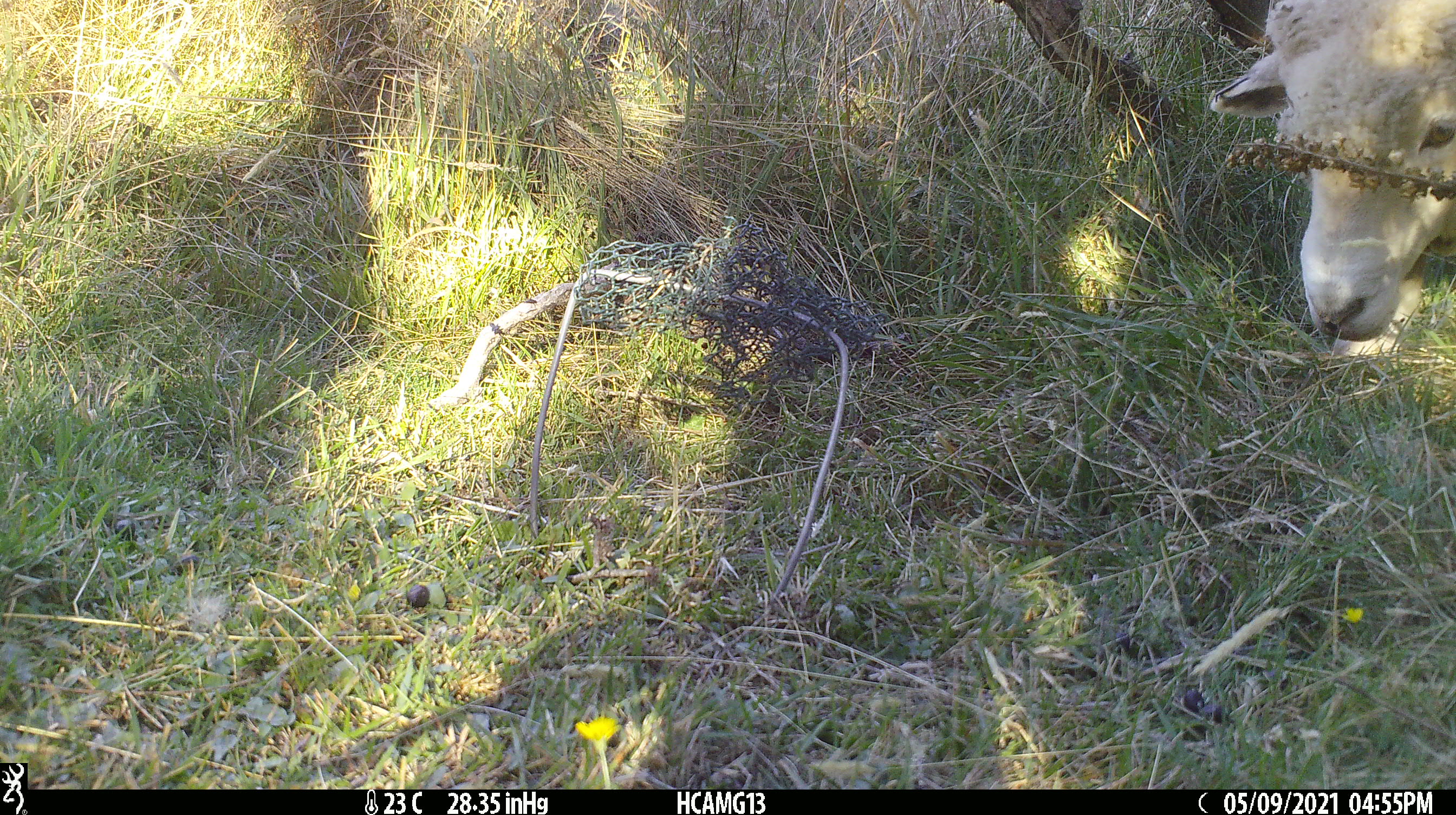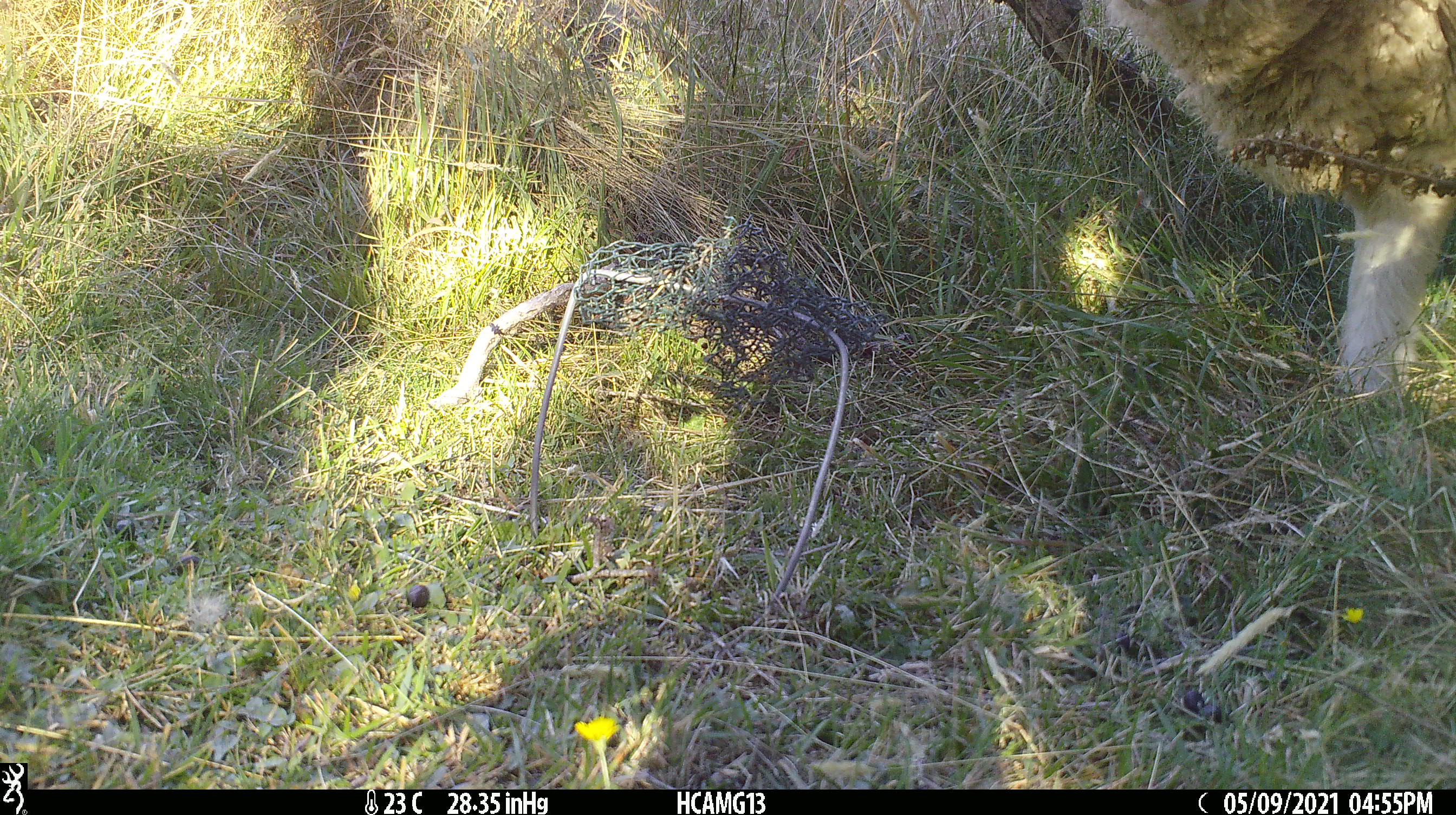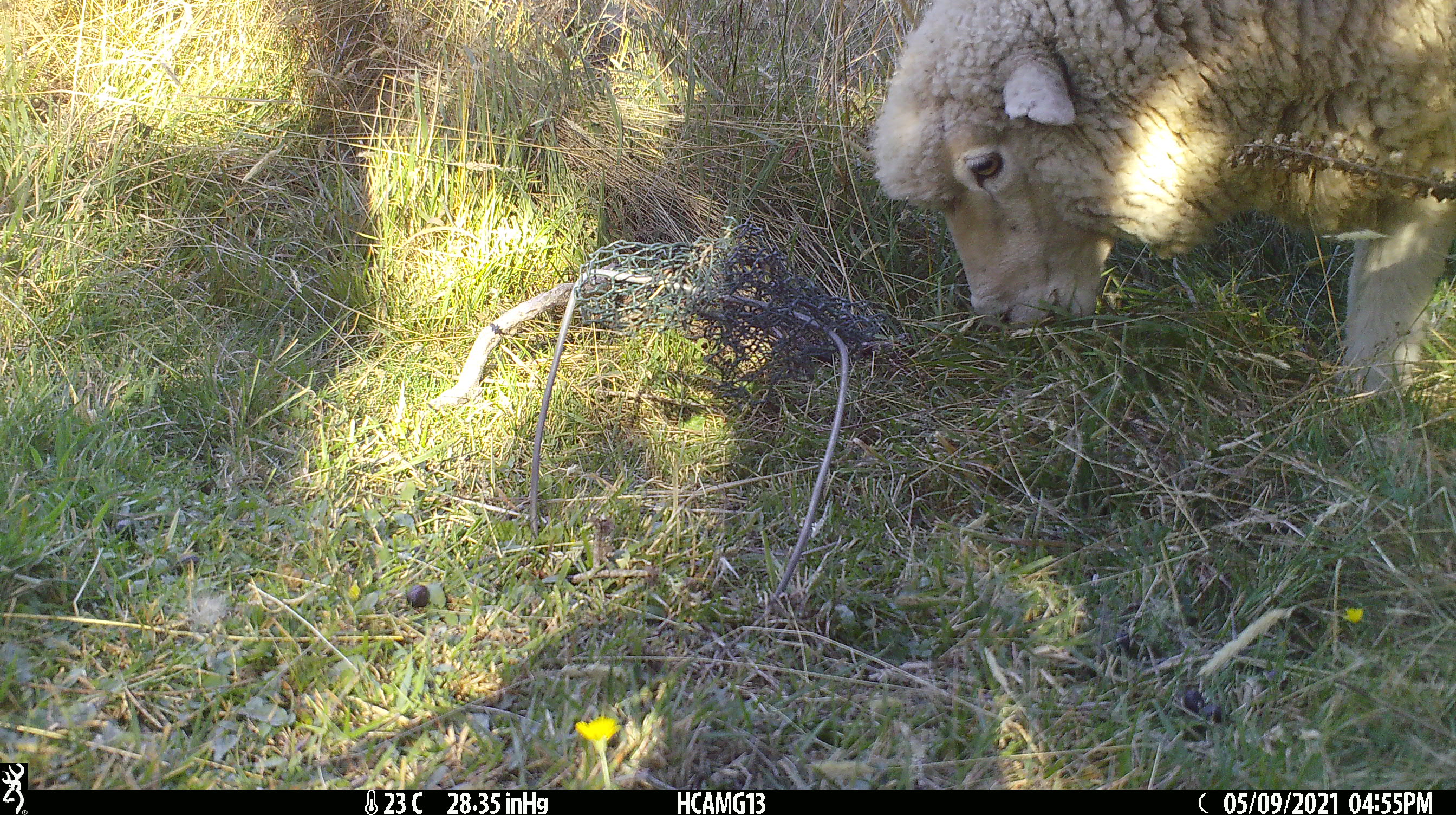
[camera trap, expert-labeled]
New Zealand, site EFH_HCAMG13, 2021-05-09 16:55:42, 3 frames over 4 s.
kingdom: Animalia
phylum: Chordata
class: Mammalia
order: Artiodactyla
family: Bovidae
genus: Ovis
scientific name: Ovis aries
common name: domestic sheep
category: sheep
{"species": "sheep (domestic sheep) (Ovis aries)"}